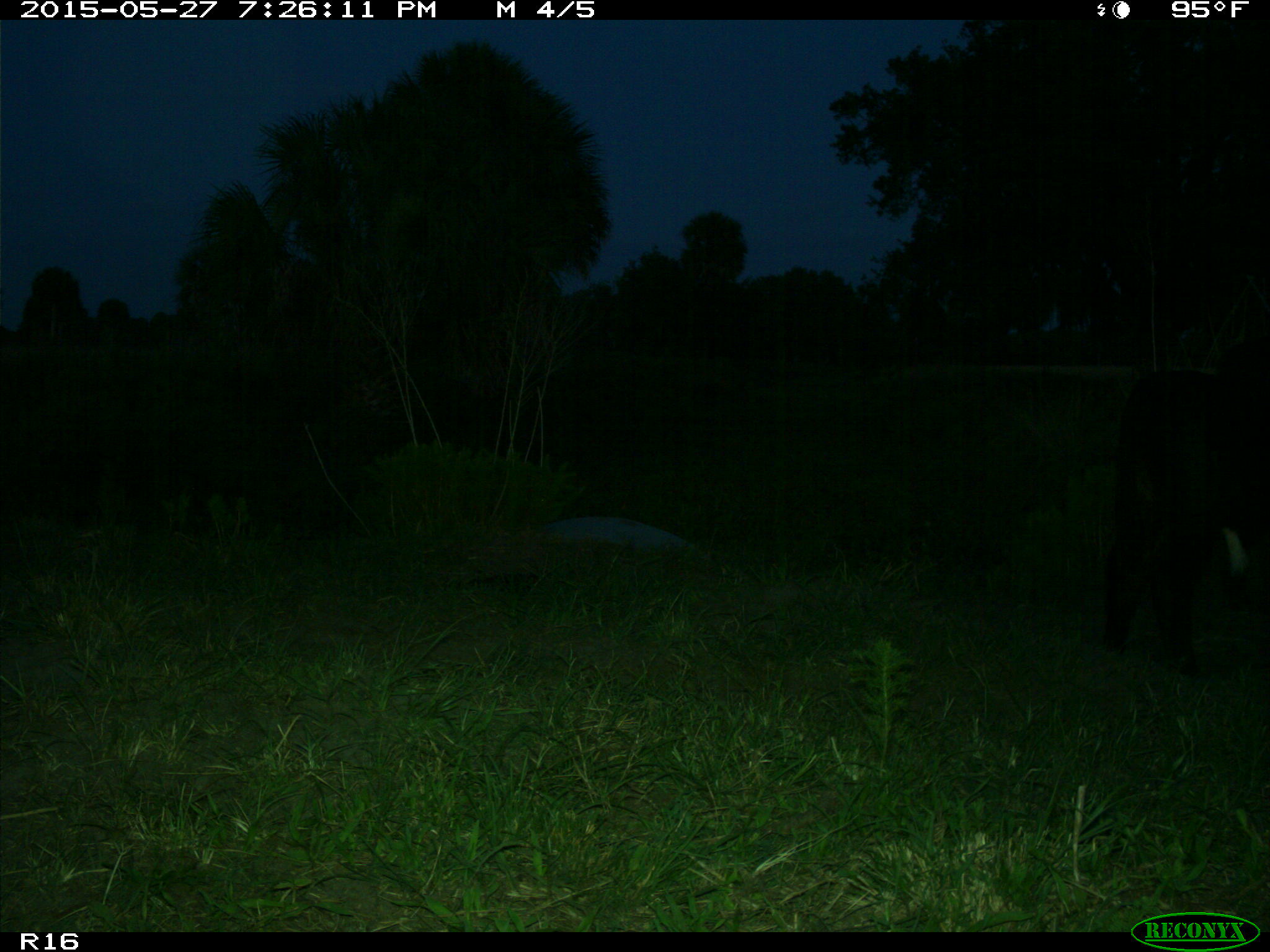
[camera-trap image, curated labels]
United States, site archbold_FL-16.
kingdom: Animalia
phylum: Chordata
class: Mammalia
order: Artiodactyla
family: Bovidae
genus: Bos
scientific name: Bos taurus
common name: domestic cow